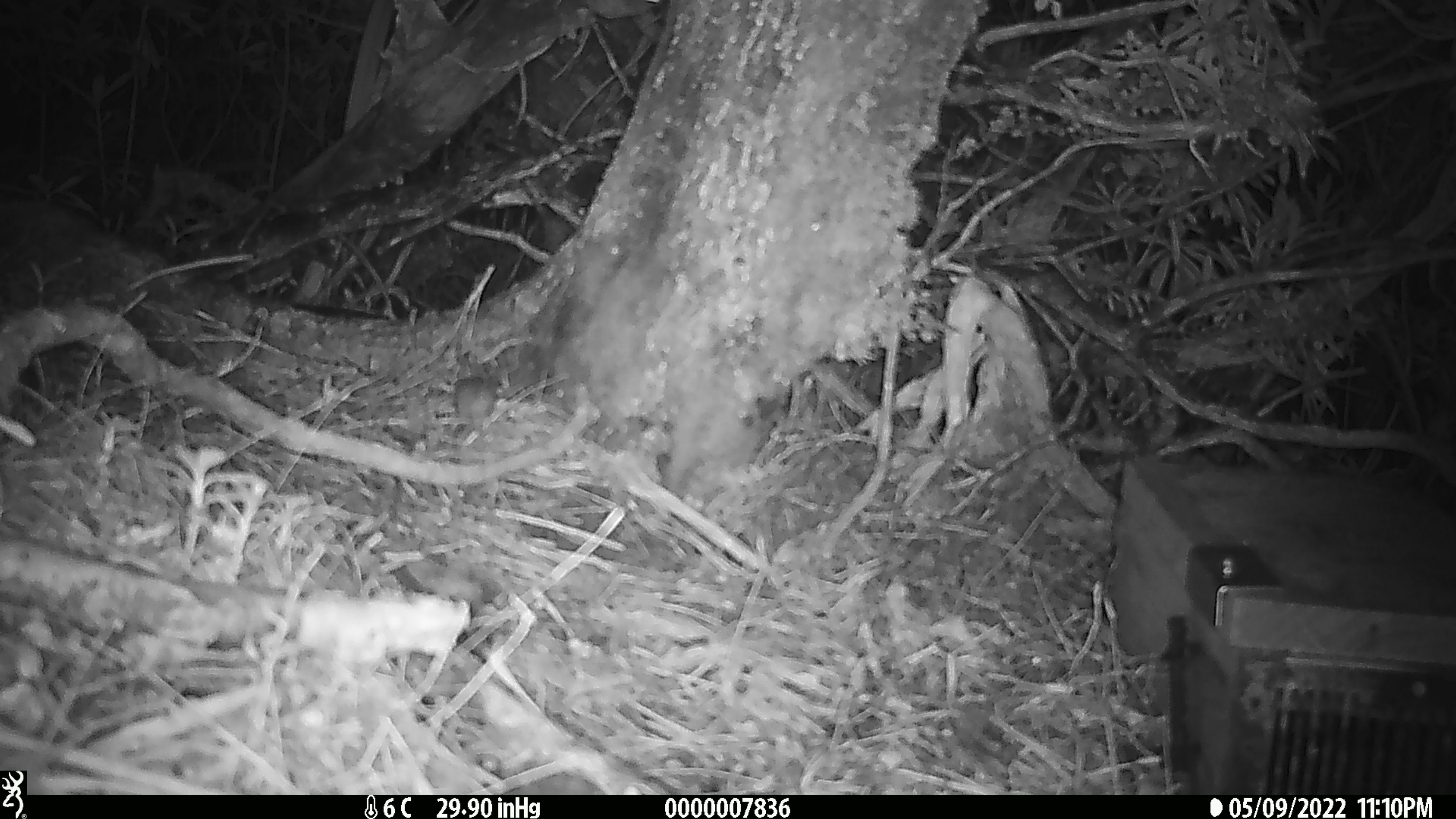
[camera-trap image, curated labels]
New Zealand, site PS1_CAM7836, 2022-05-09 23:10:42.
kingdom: Animalia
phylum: Chordata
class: Mammalia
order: Rodentia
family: Muridae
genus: Mus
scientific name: Mus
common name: mouse